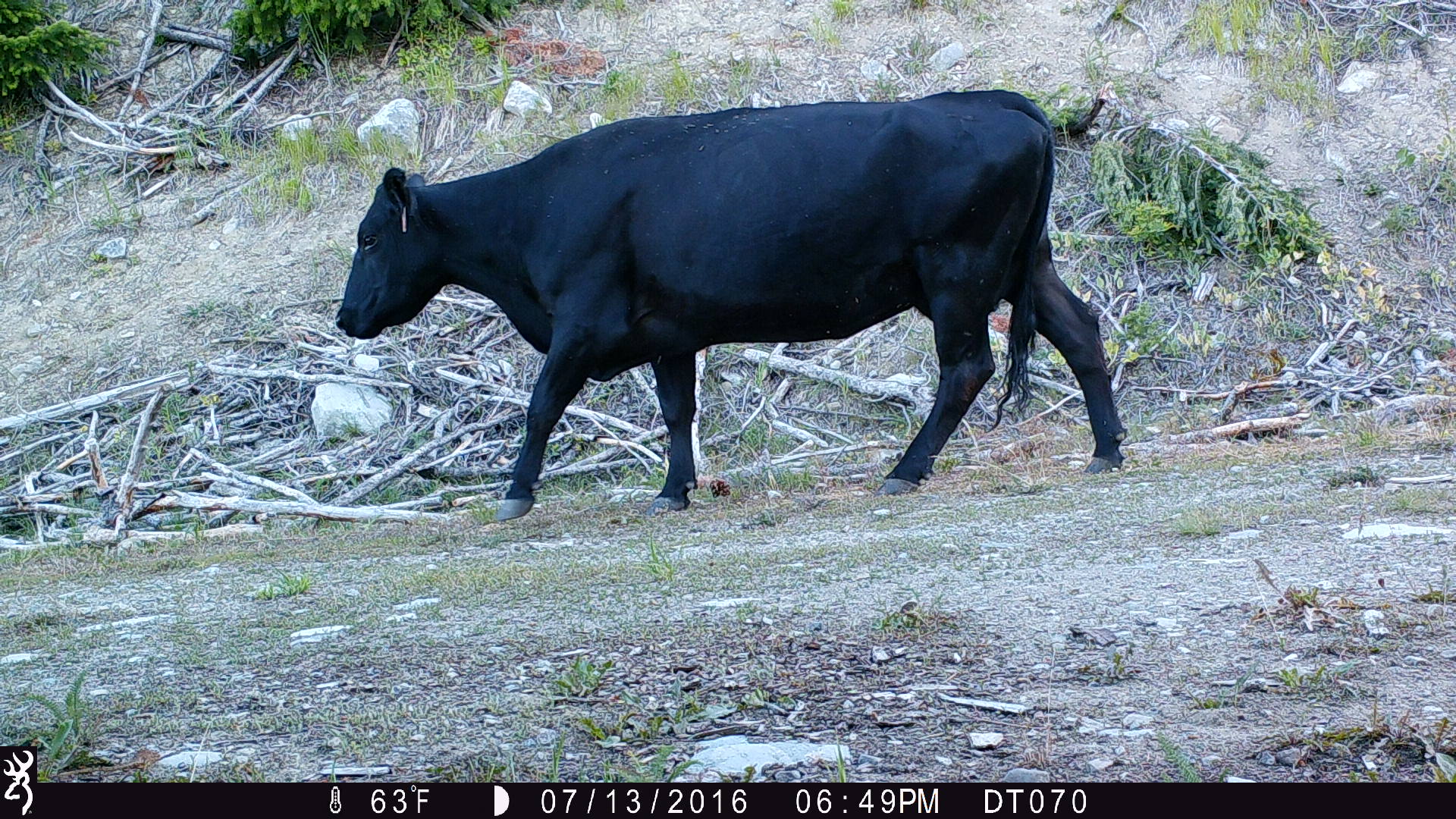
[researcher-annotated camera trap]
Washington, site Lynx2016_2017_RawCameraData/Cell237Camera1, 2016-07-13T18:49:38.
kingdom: Animalia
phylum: Chordata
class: Mammalia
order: Artiodactyla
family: Bovidae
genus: Bos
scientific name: Bos taurus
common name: domestic cattle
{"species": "domestic cattle (Bos taurus)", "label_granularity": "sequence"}